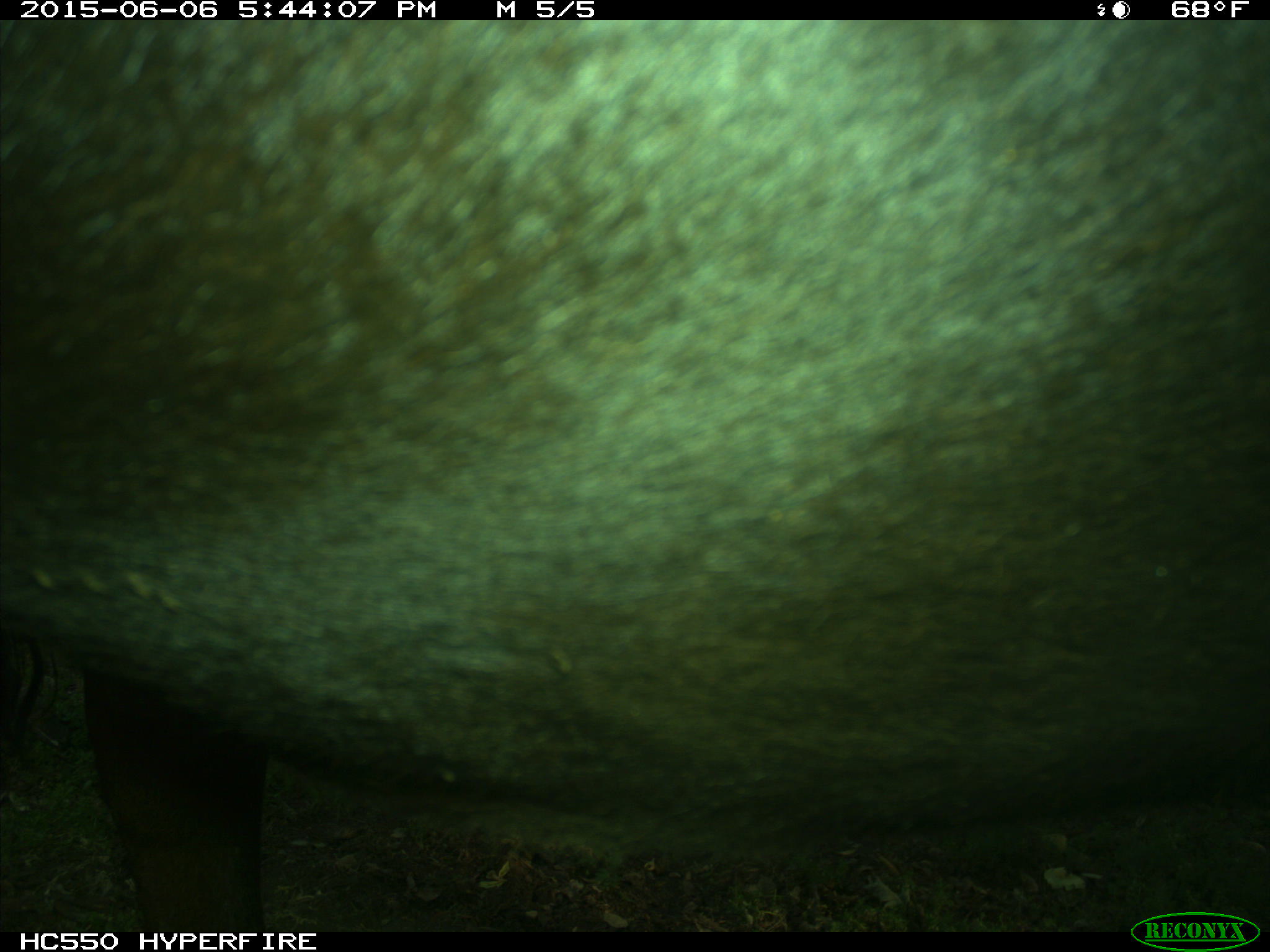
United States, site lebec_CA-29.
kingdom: Animalia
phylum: Chordata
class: Mammalia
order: Artiodactyla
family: Bovidae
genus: Bos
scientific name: Bos taurus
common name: domestic cow